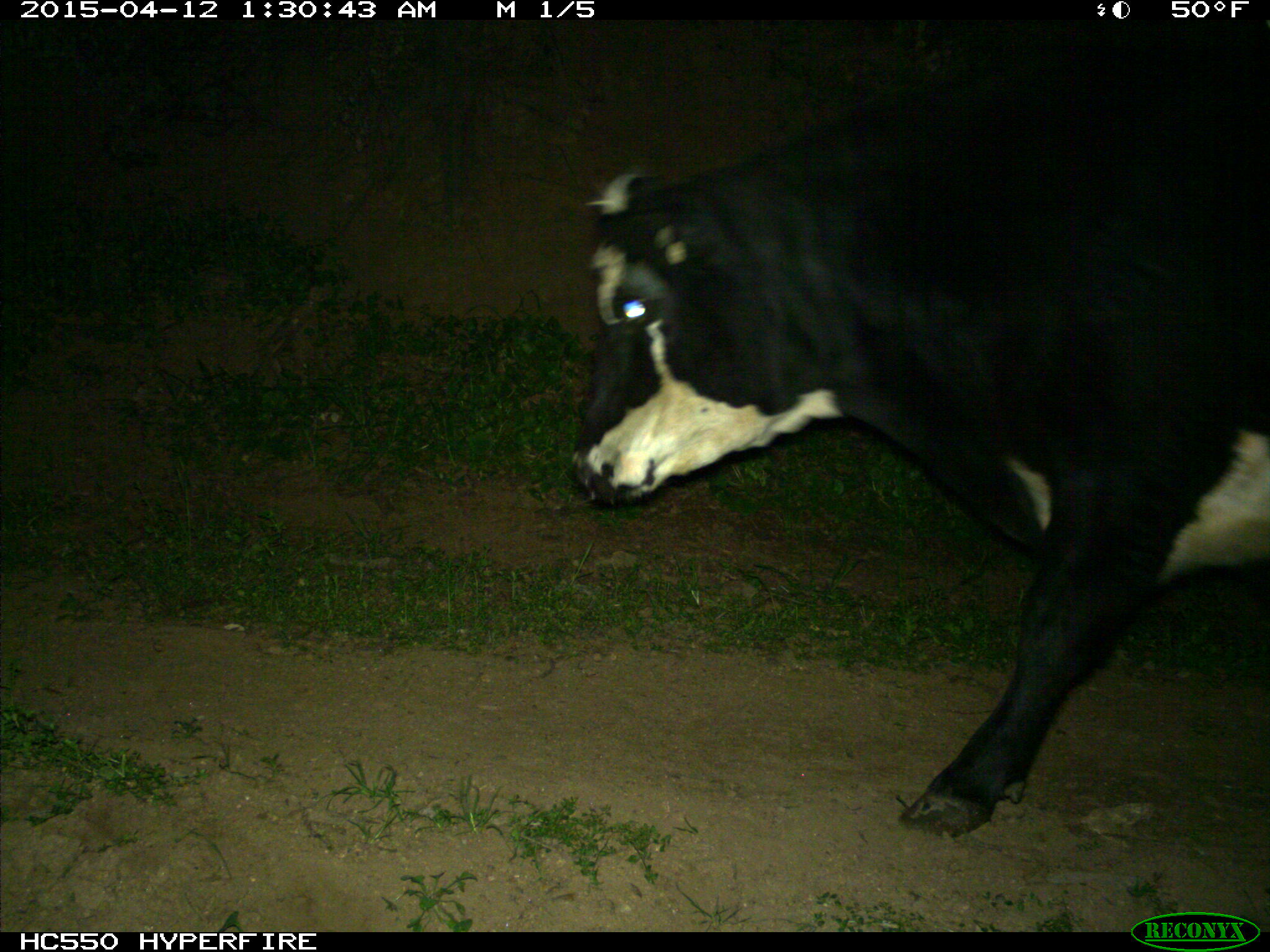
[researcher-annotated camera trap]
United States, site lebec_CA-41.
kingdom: Animalia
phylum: Chordata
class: Mammalia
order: Artiodactyla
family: Bovidae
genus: Bos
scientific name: Bos taurus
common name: domestic cow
Bos taurus (domestic cow).